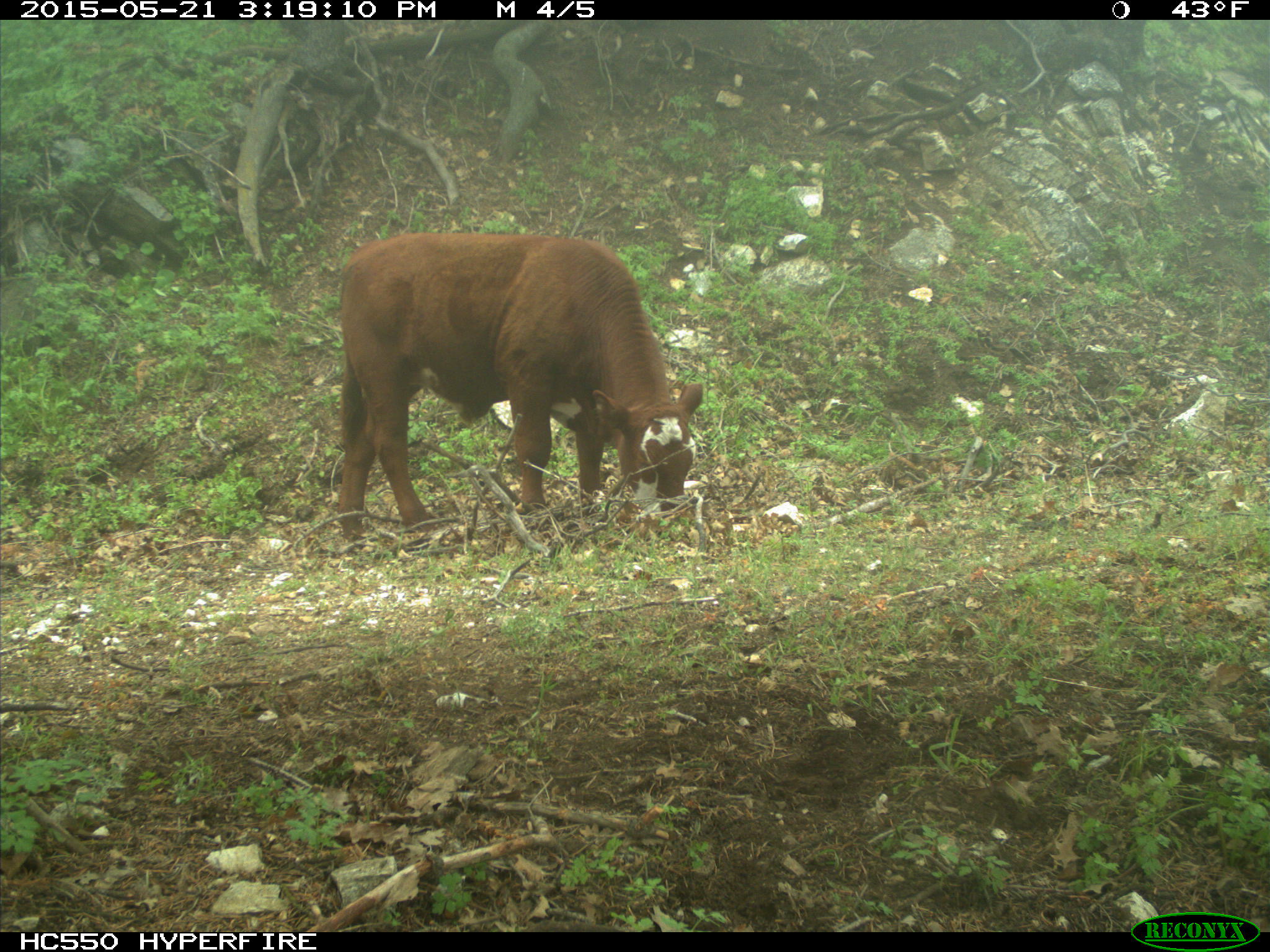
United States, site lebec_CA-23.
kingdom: Animalia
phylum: Chordata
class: Mammalia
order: Artiodactyla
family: Bovidae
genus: Bos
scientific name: Bos taurus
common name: domestic cow